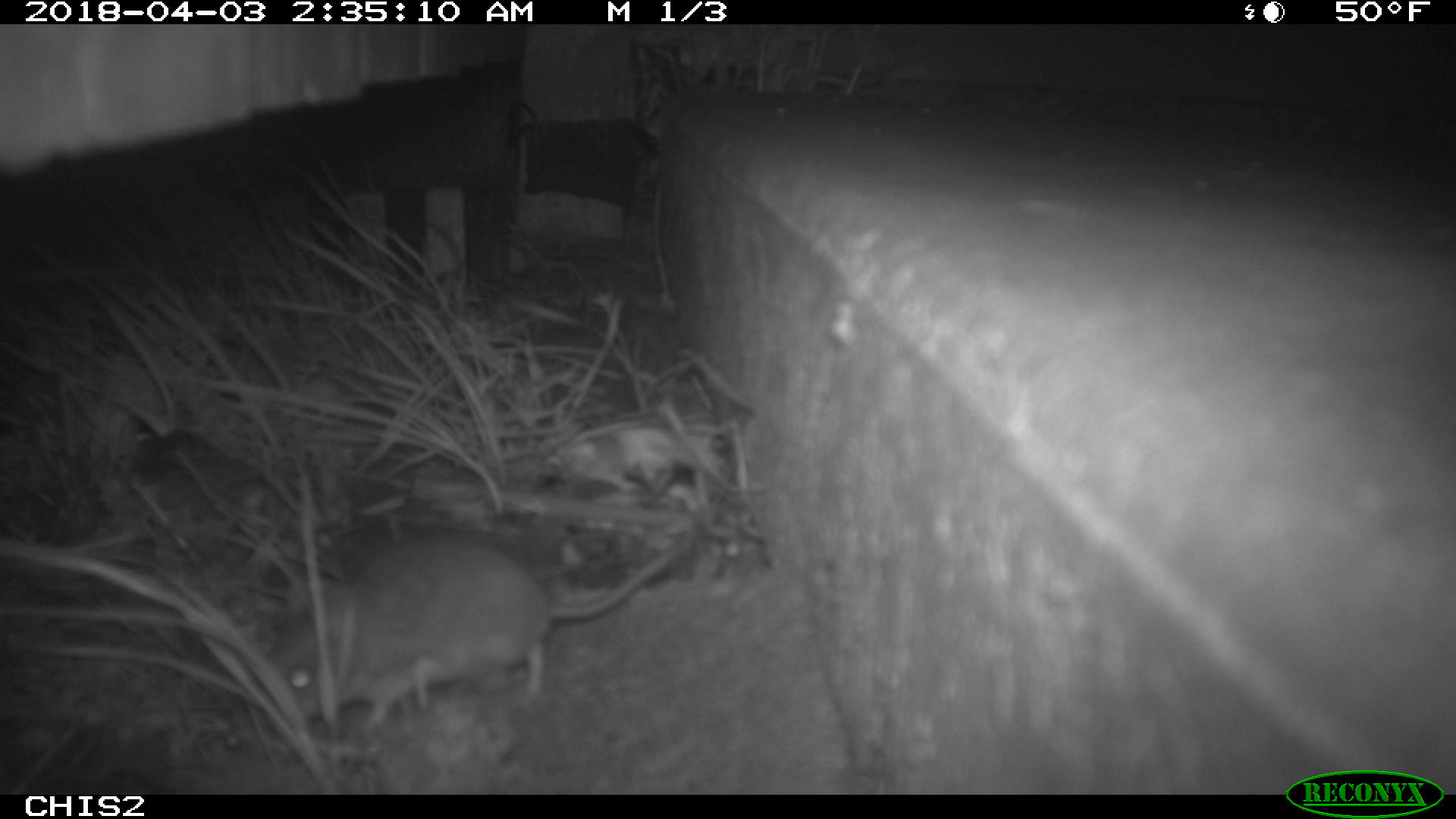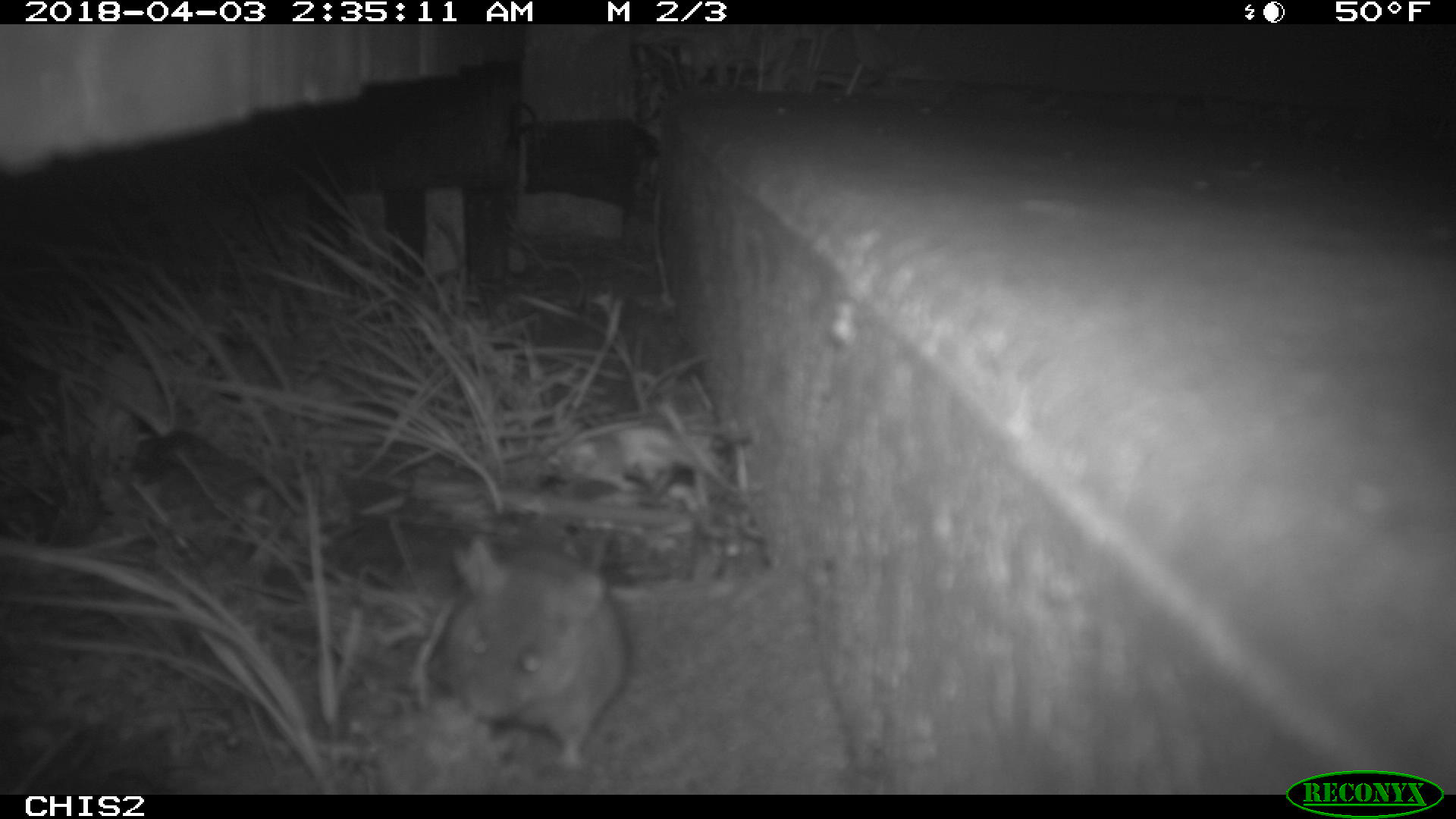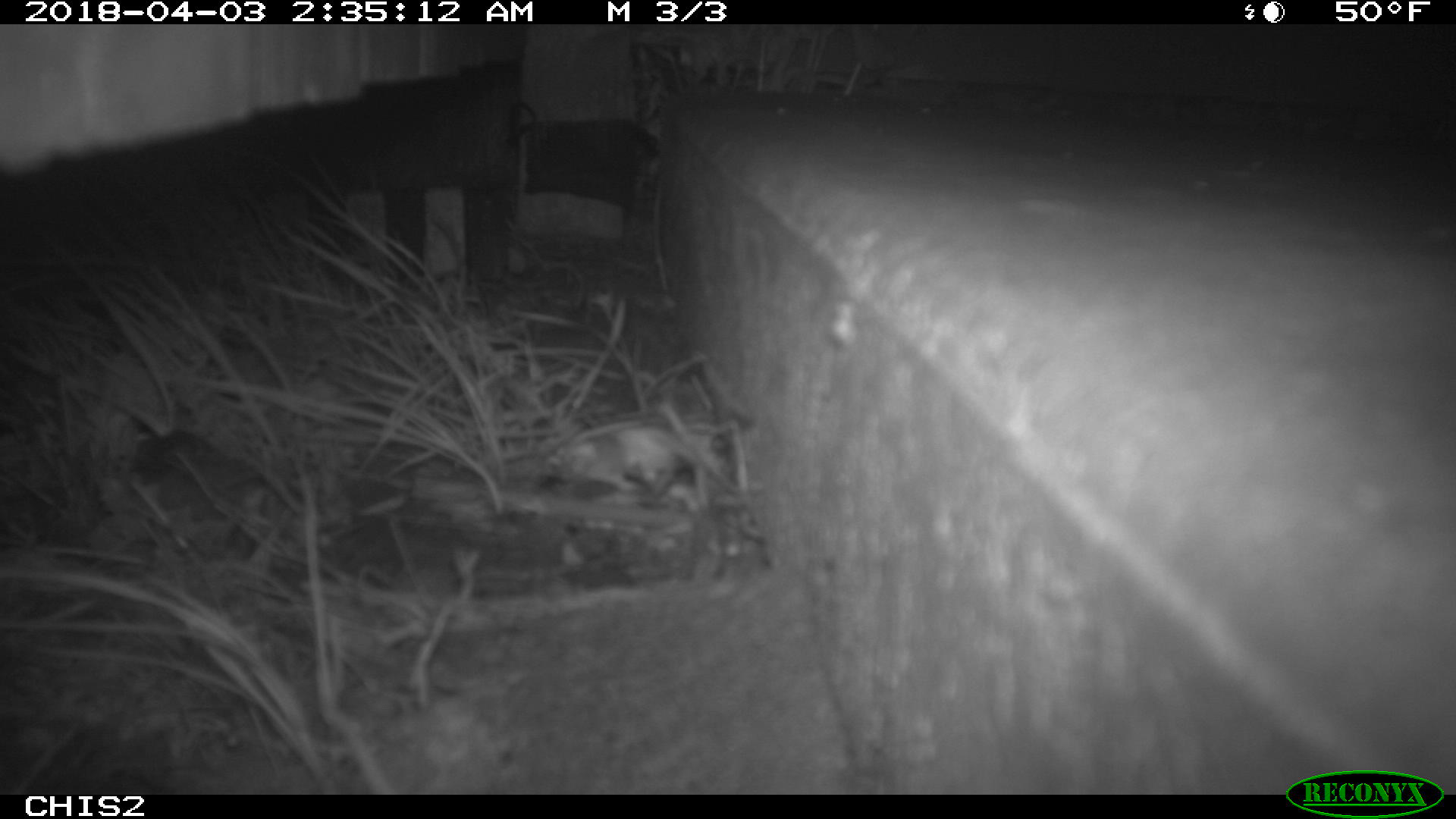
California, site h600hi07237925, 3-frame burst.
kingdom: Animalia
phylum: Chordata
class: Mammalia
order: Rodentia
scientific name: Rodentia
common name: rodent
Rodent (Rodentia).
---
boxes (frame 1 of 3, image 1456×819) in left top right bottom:
rodent: 268 533 692 733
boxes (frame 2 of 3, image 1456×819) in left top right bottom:
rodent: 439 519 627 767